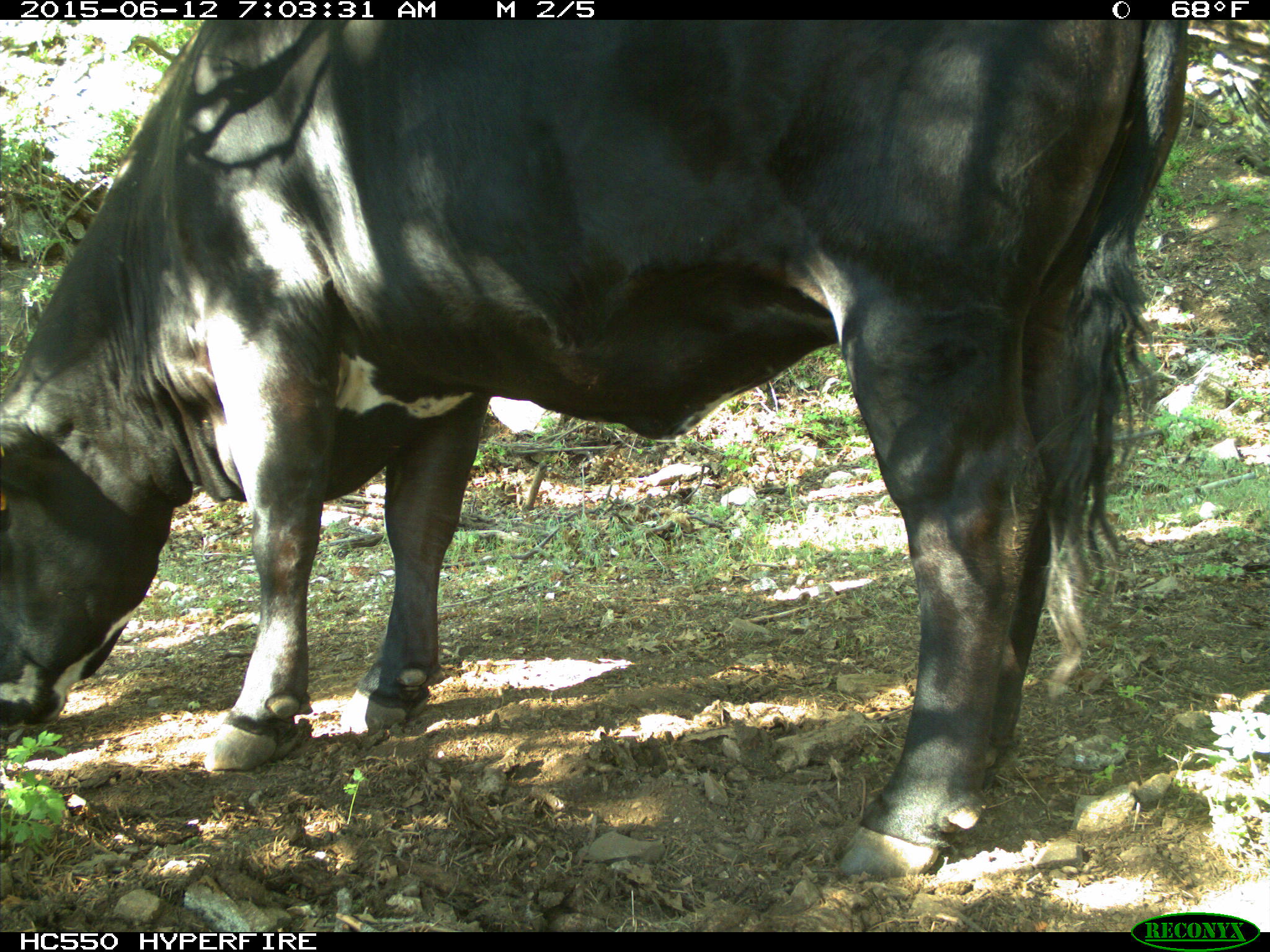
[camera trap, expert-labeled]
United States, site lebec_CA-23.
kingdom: Animalia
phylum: Chordata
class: Mammalia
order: Artiodactyla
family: Bovidae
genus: Bos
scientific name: Bos taurus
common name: domestic cow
Bos taurus (domestic cow).